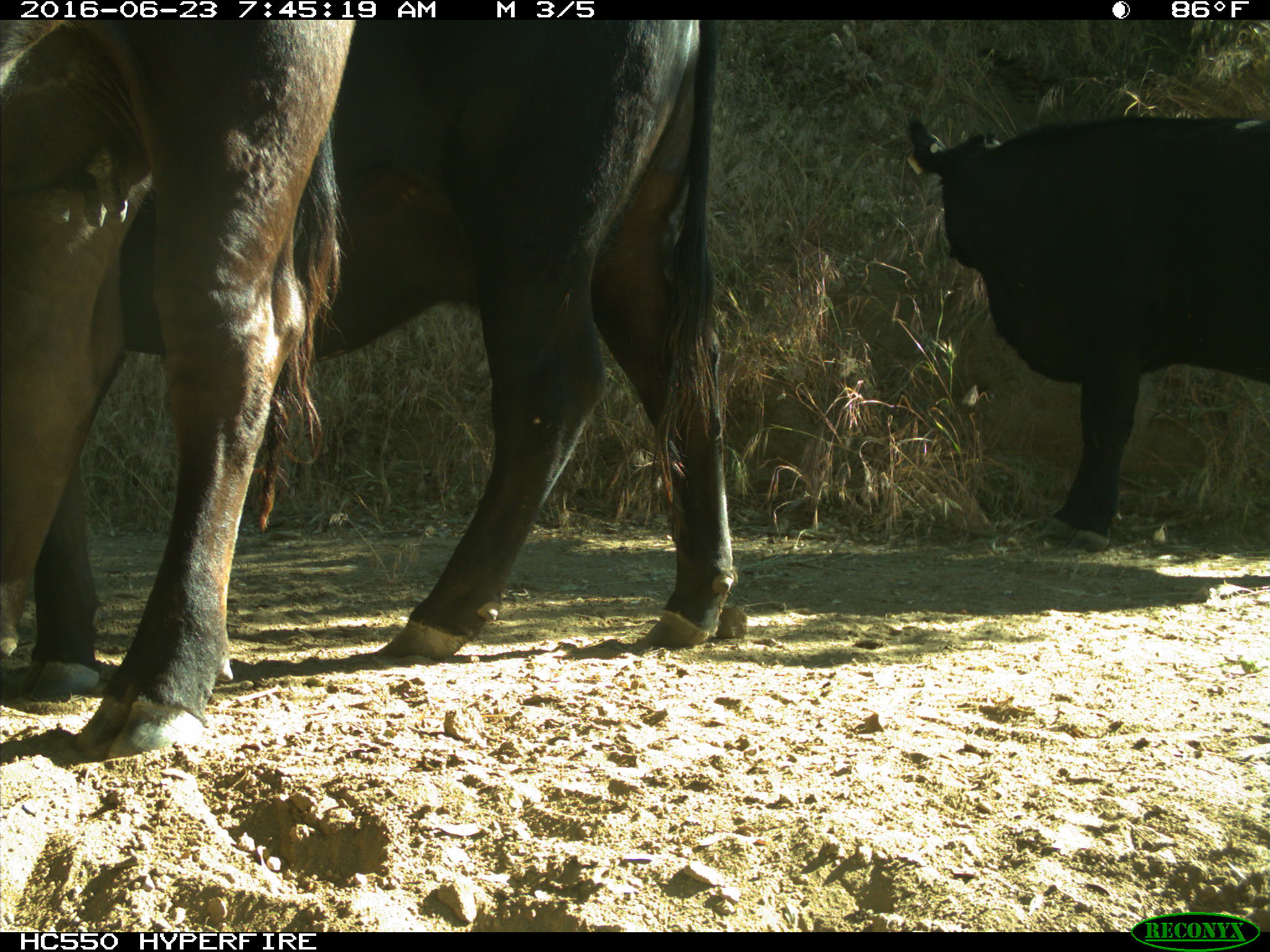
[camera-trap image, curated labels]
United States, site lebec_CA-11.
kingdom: Animalia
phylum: Chordata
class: Mammalia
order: Artiodactyla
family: Bovidae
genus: Bos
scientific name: Bos taurus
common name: domestic cow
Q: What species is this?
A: Bos taurus (domestic cow).